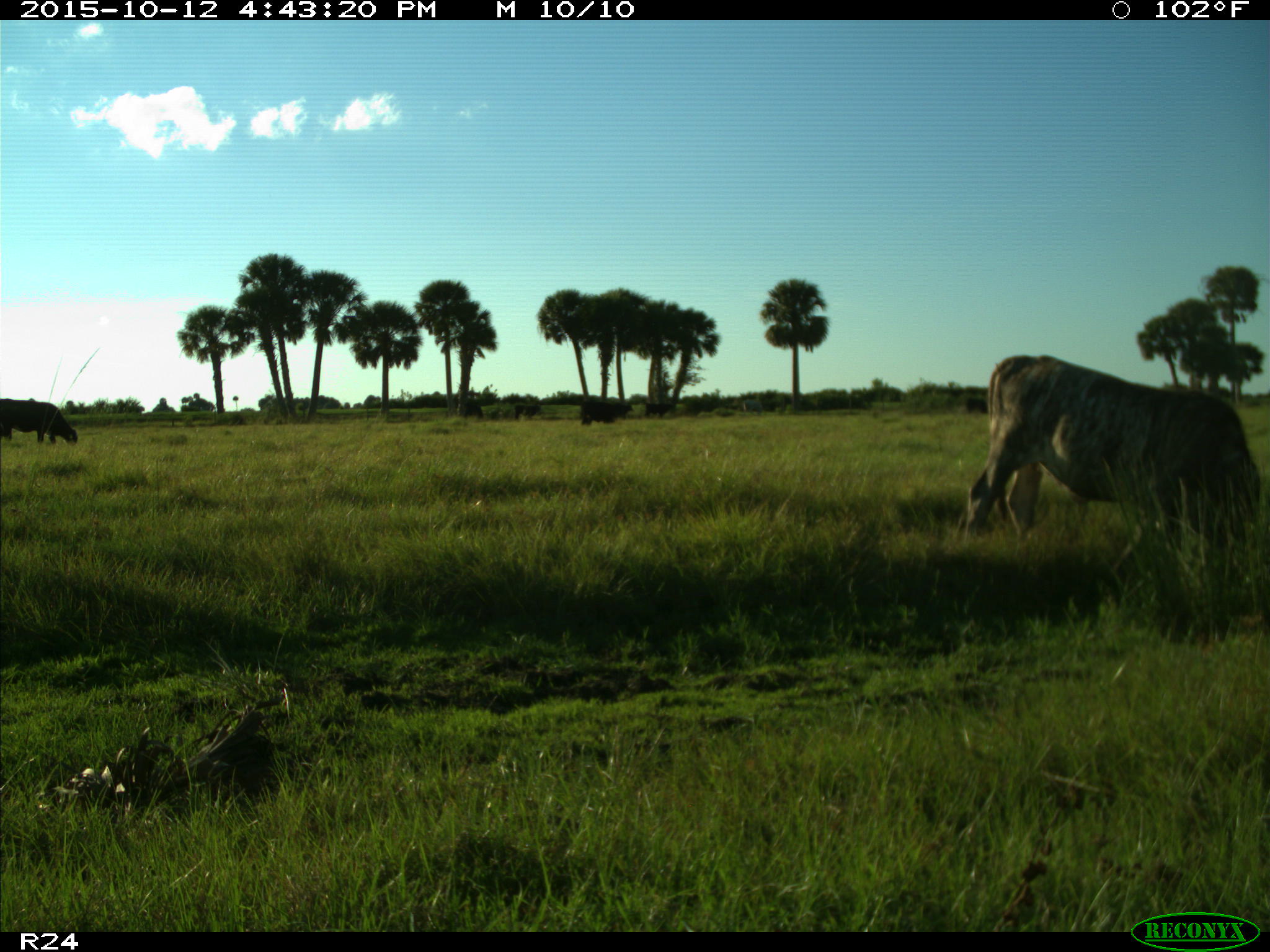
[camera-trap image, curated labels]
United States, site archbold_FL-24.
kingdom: Animalia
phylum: Chordata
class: Mammalia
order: Artiodactyla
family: Bovidae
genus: Bos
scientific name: Bos taurus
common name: domestic cow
Bos taurus (domestic cow).